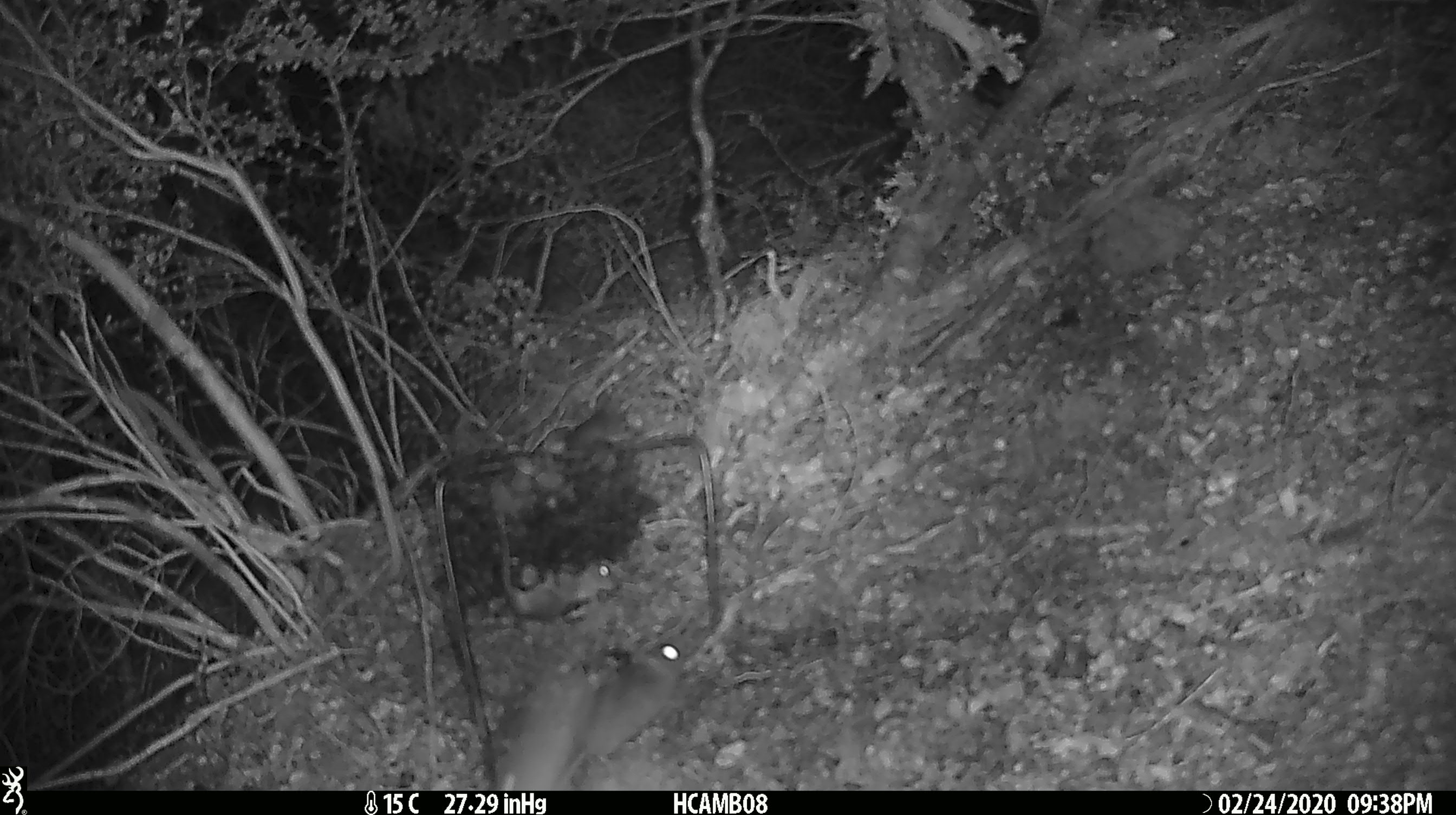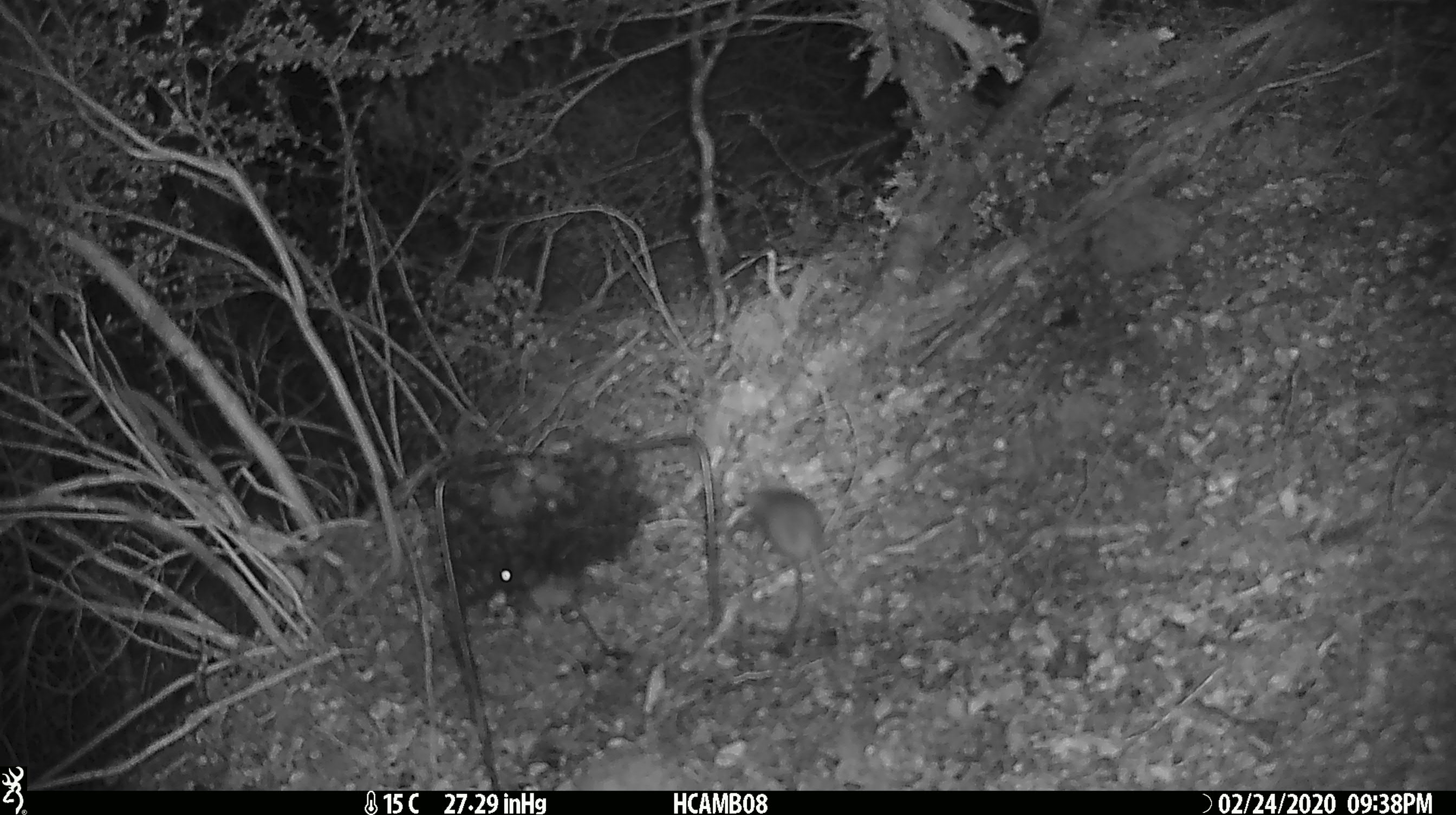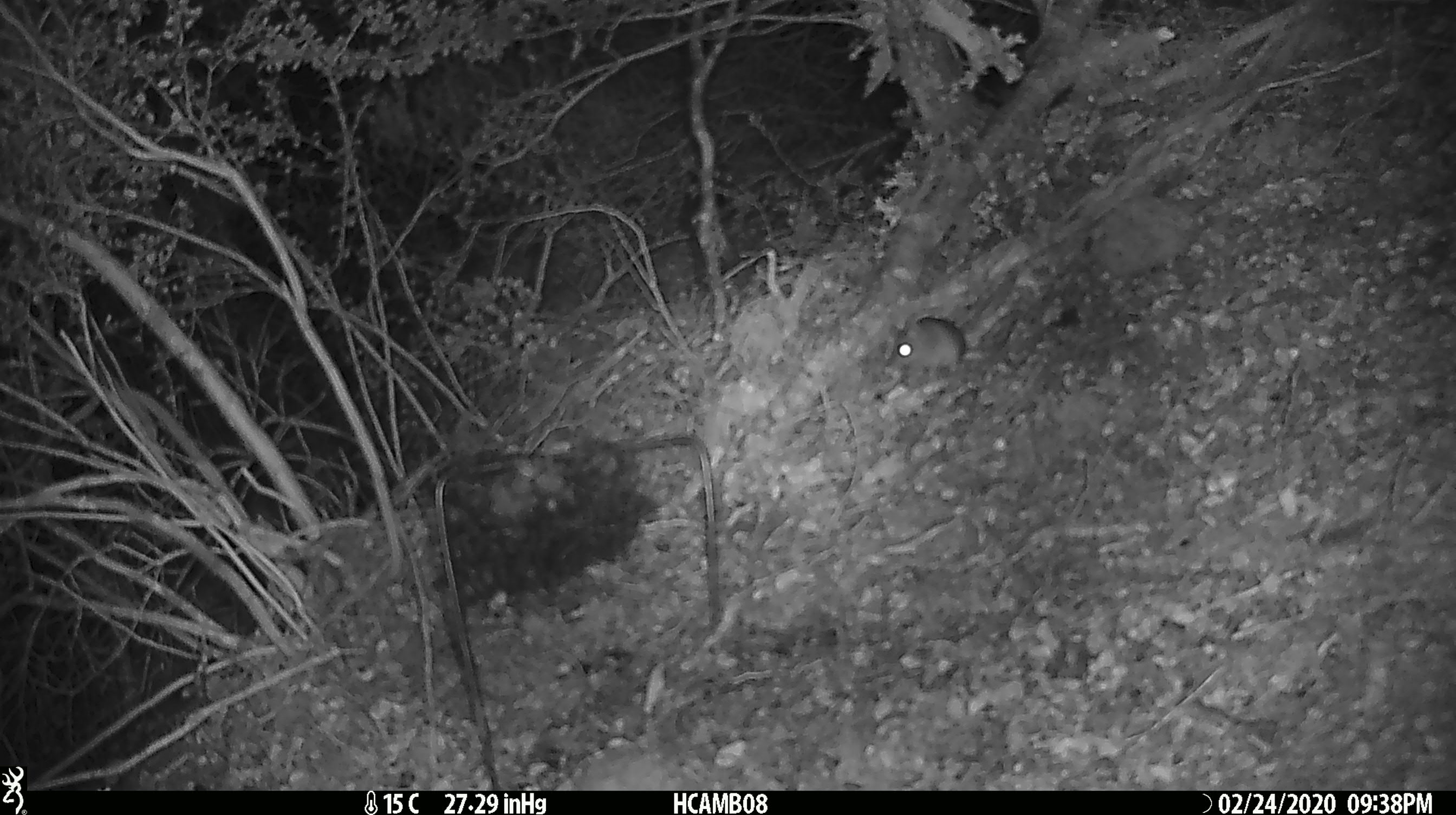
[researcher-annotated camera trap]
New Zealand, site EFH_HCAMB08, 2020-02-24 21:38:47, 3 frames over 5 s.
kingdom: Animalia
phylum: Chordata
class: Mammalia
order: Rodentia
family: Muridae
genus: Mus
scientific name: Mus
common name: mouse